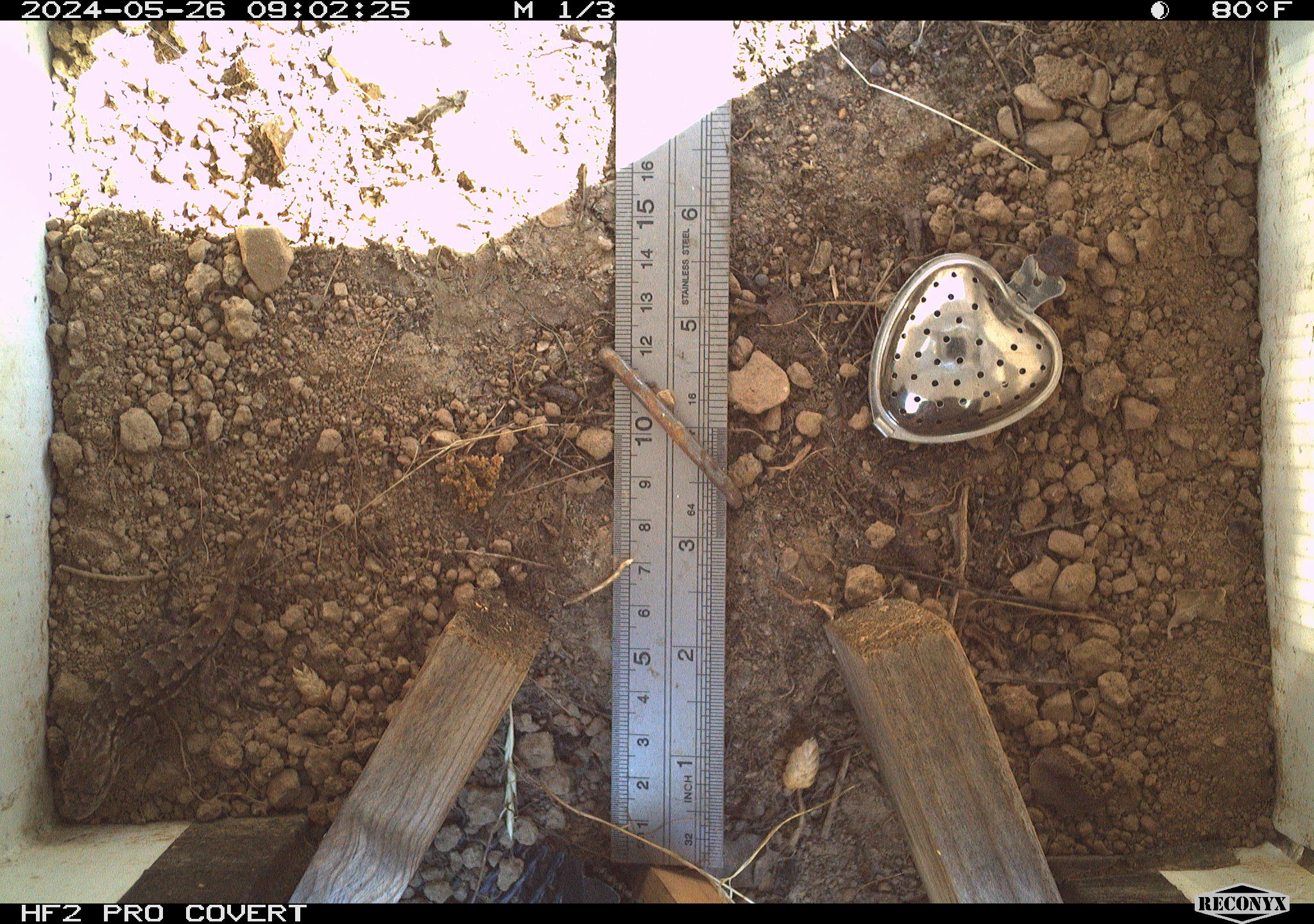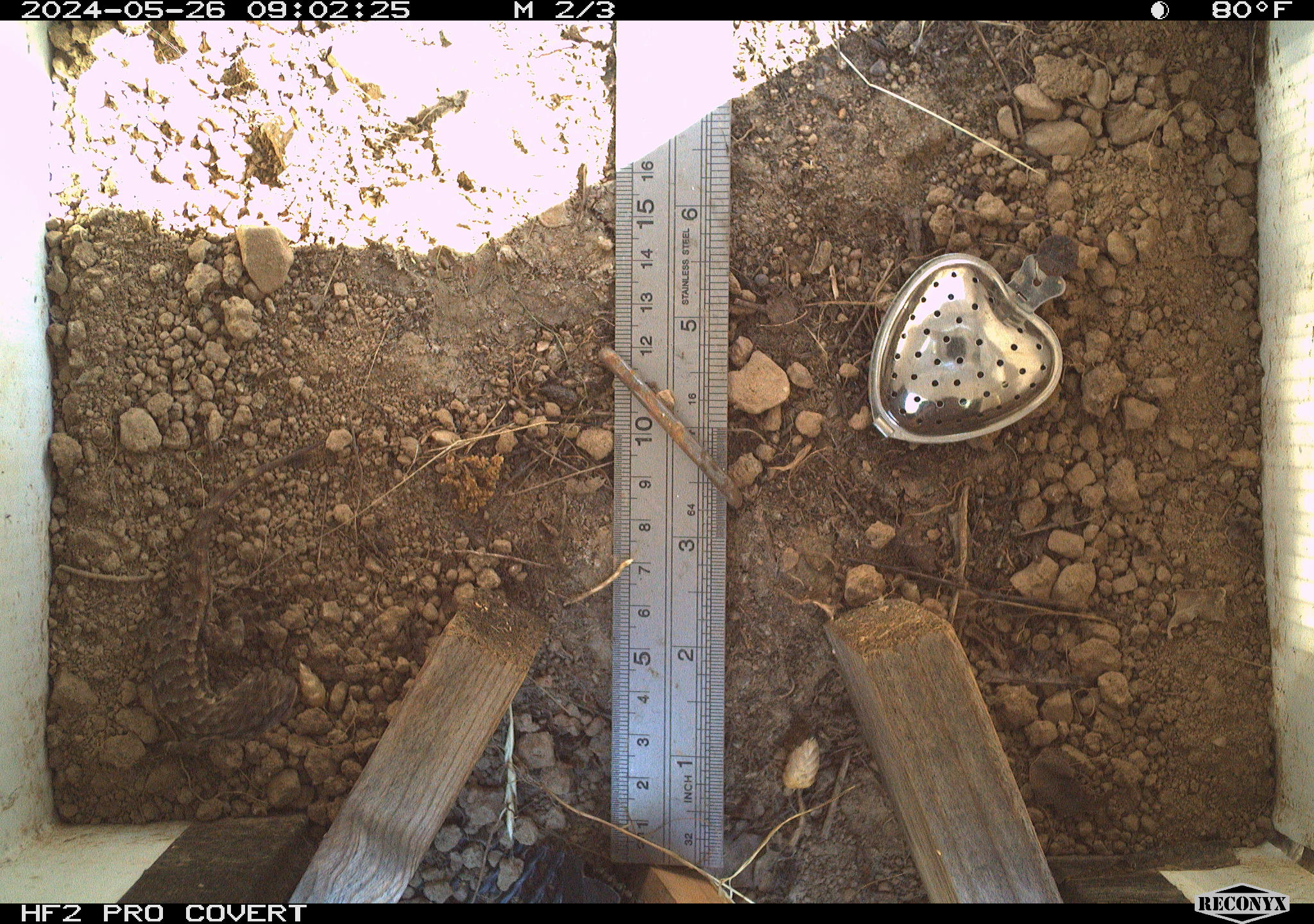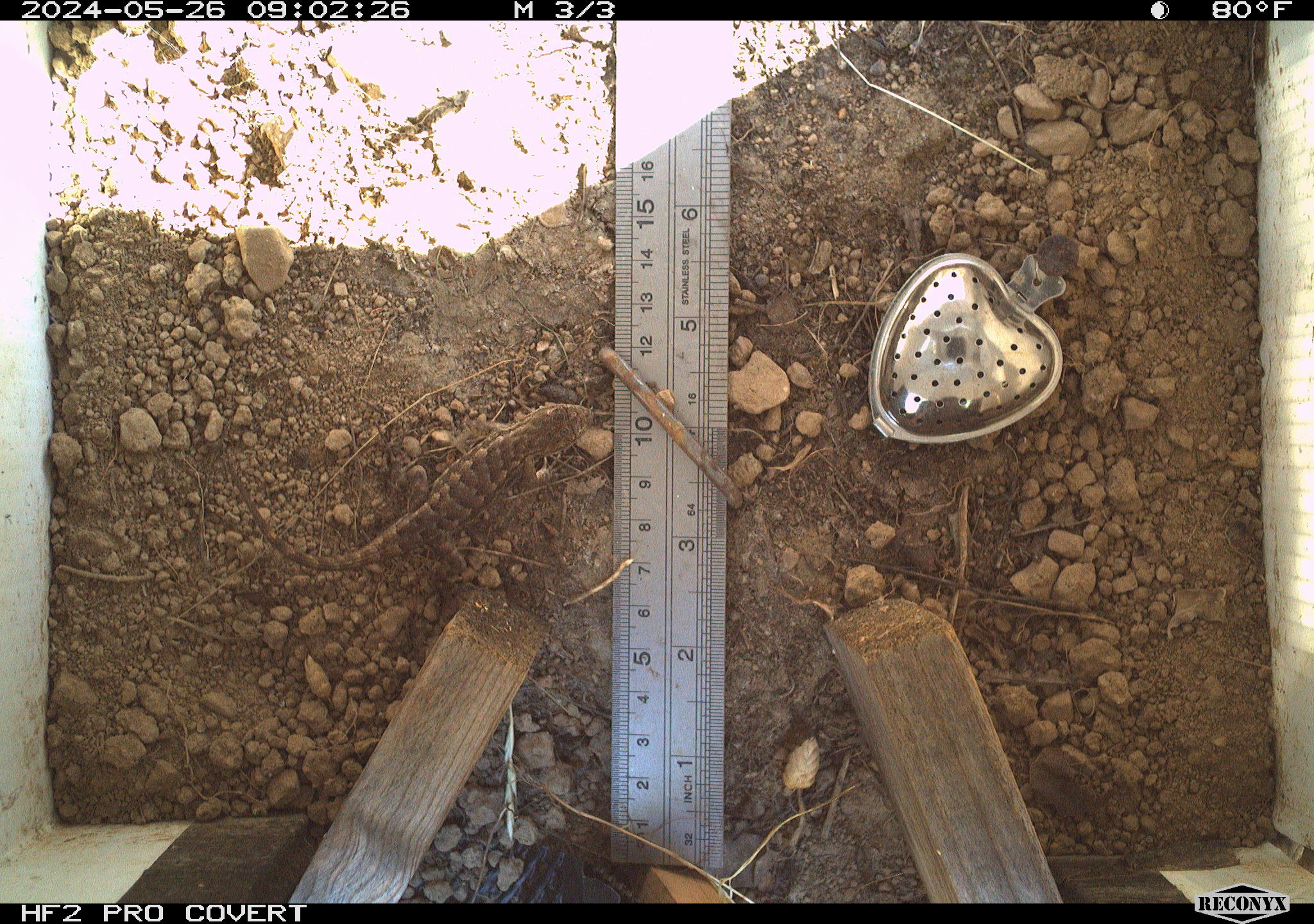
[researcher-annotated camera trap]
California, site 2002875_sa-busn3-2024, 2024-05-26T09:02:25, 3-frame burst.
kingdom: Animalia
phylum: Chordata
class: Reptilia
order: Squamata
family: Phrynosomatidae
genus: Sceloporus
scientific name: Sceloporus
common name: spiny lizards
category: sceloporus species